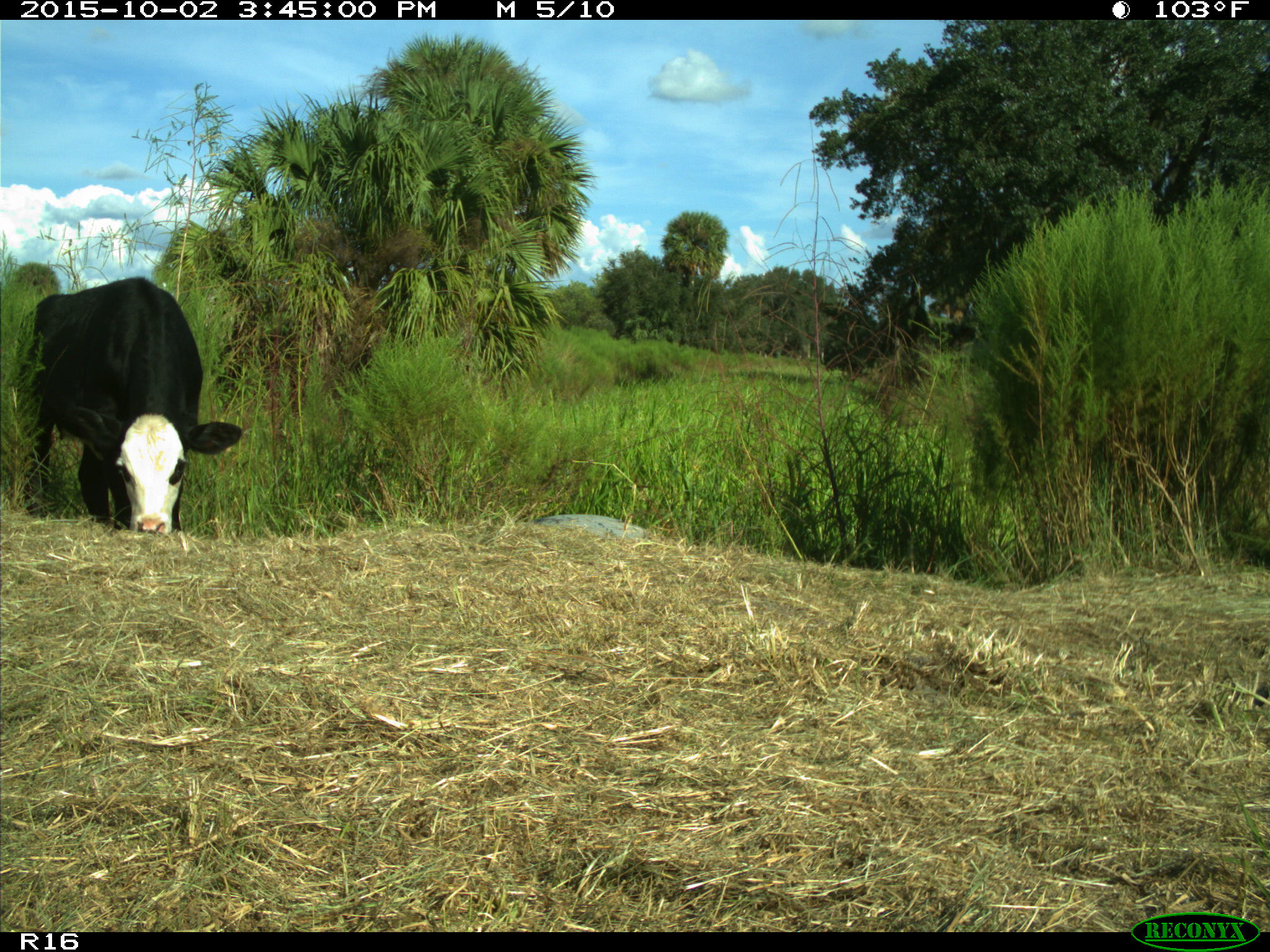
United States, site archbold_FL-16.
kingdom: Animalia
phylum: Chordata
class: Mammalia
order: Artiodactyla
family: Bovidae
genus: Bos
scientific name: Bos taurus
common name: domestic cow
Bos taurus (domestic cow).